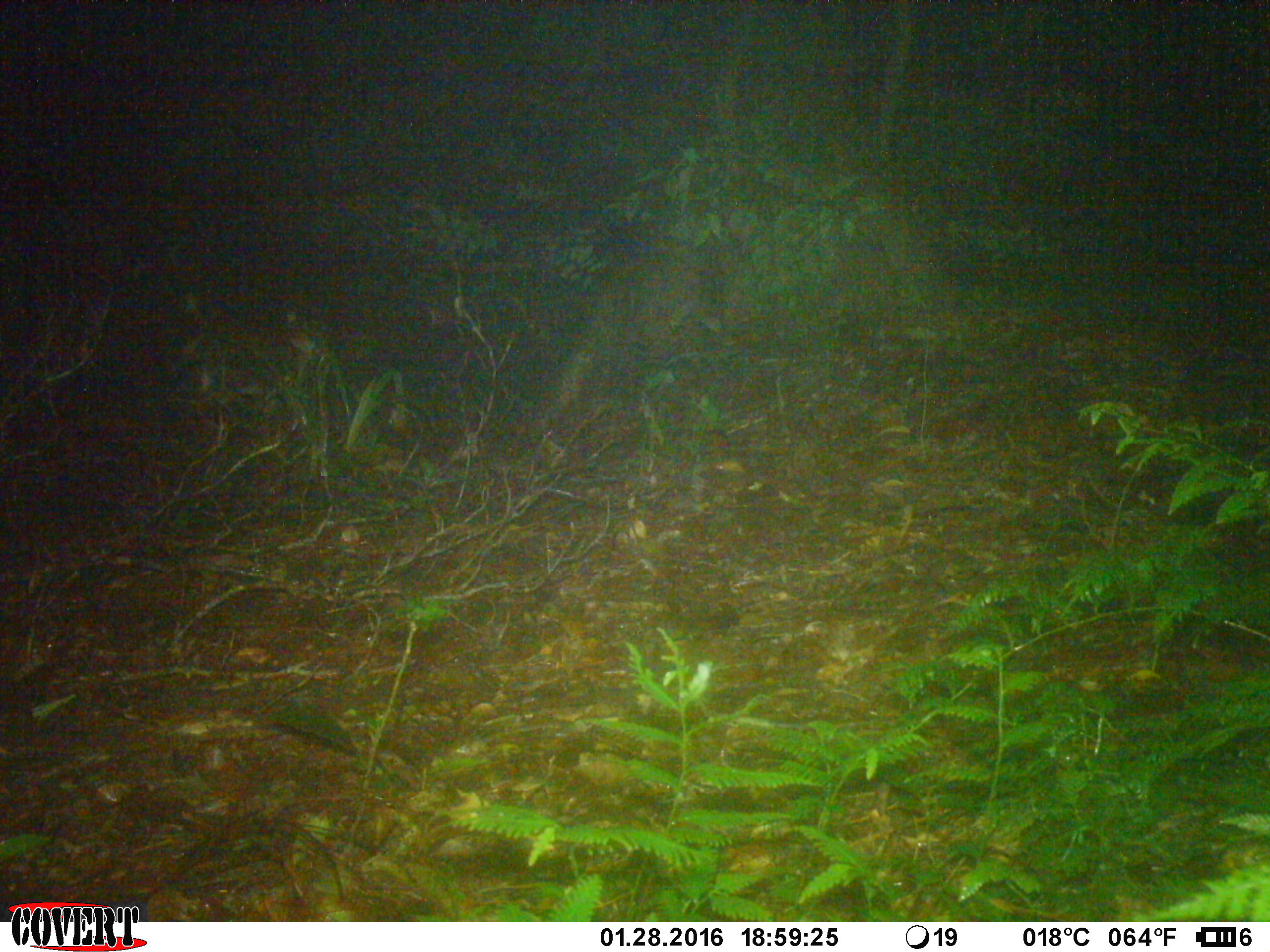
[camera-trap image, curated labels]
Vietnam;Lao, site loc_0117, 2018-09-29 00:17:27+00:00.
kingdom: Animalia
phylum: Chordata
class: Mammalia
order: Artiodactyla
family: Cervidae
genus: Muntiacus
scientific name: Muntiacus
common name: muntjacs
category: unidentified muntjac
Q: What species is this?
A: Unidentified muntjac (muntjacs) (Muntiacus).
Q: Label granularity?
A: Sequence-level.